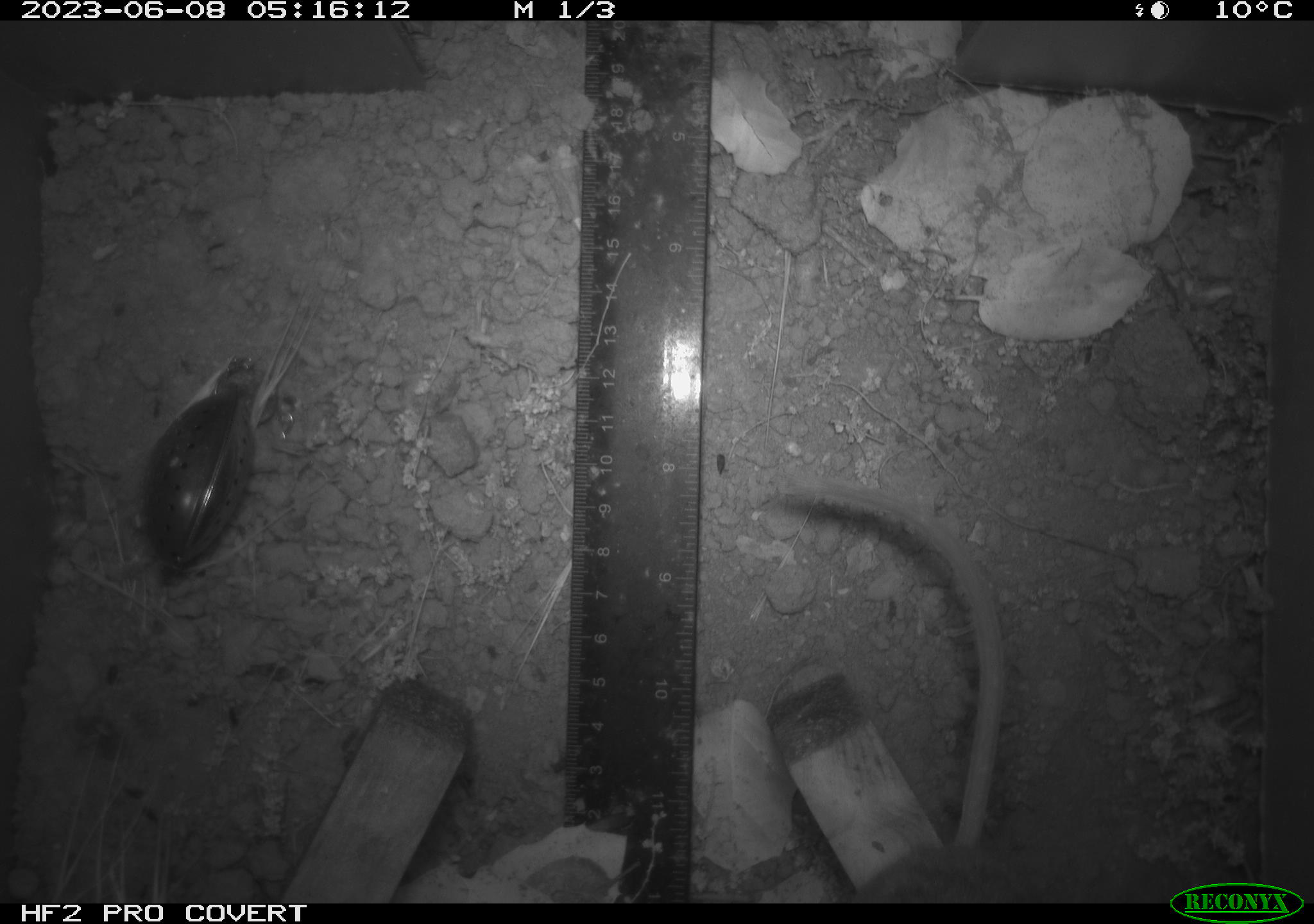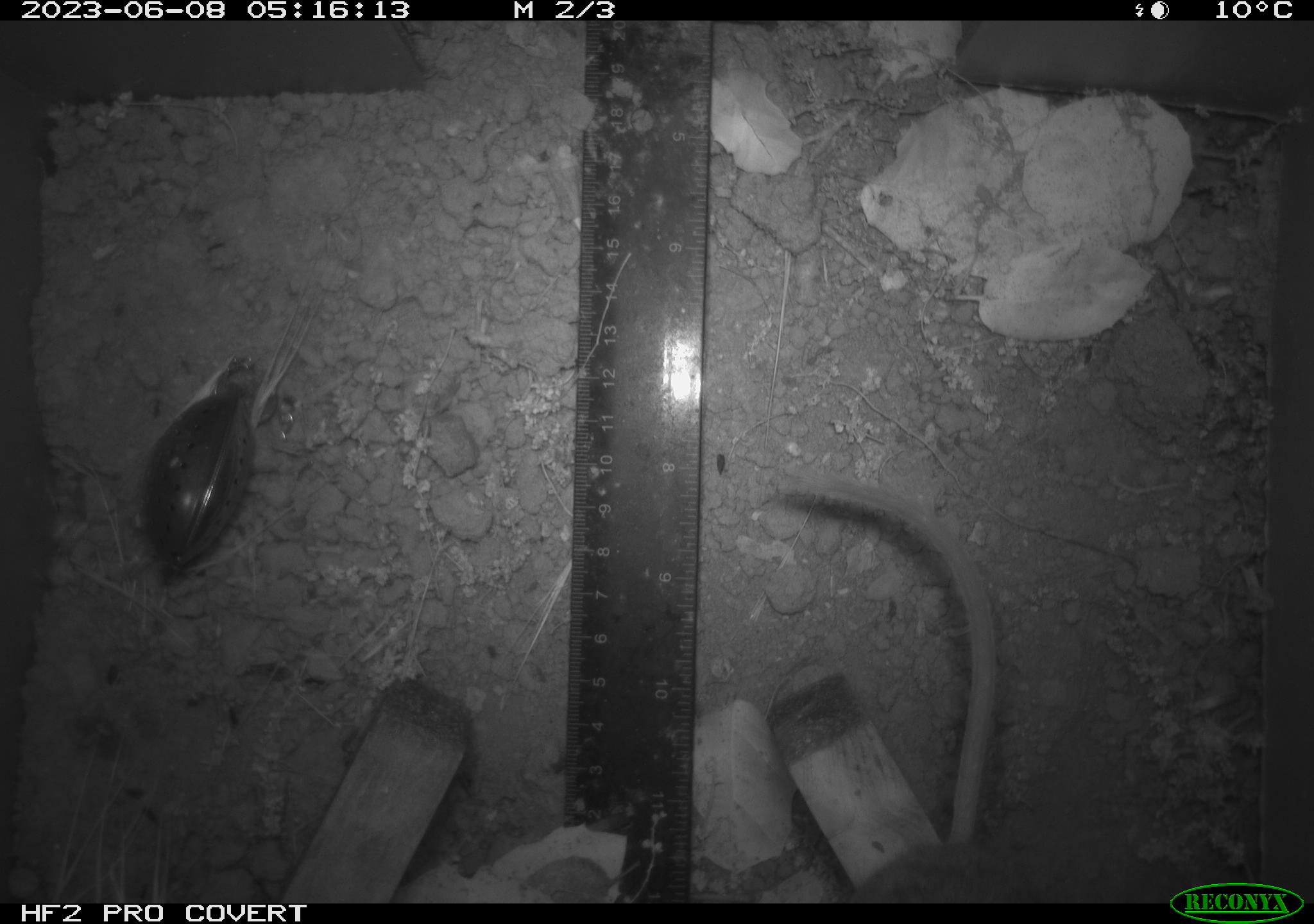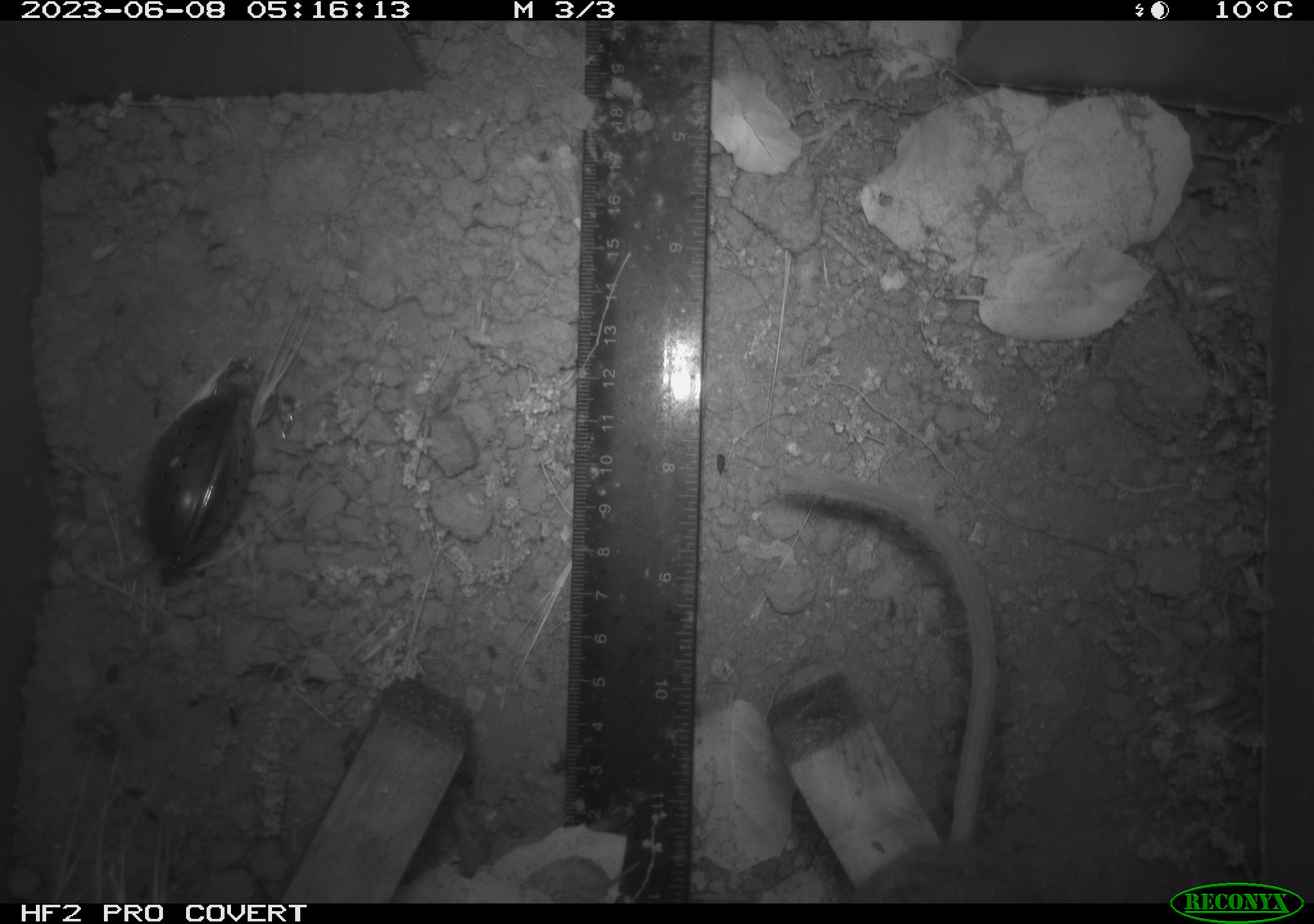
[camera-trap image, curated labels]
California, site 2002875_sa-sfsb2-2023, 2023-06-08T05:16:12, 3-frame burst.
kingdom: Animalia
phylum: Chordata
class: Mammalia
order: Rodentia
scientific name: Rodentia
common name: mouse species